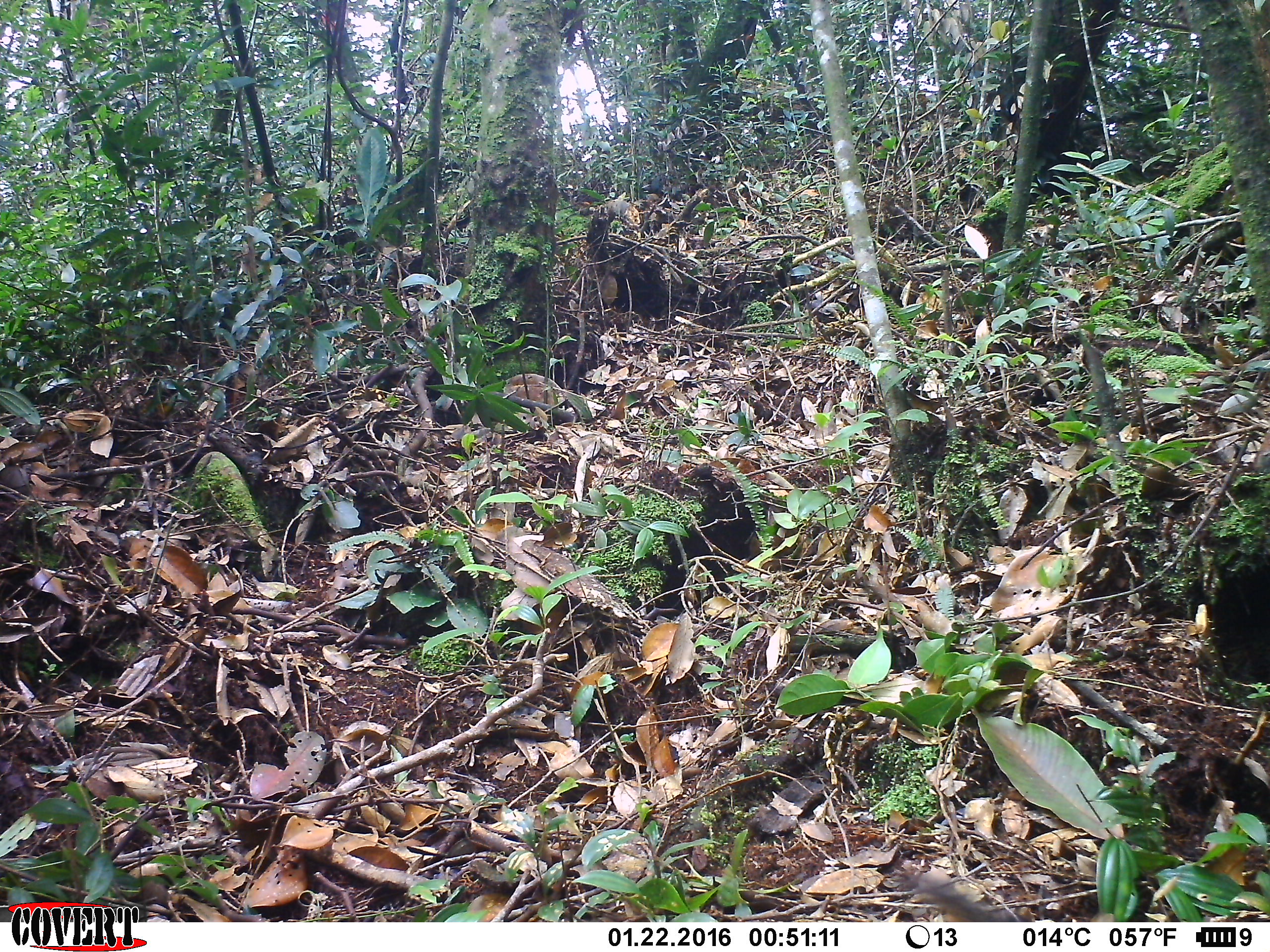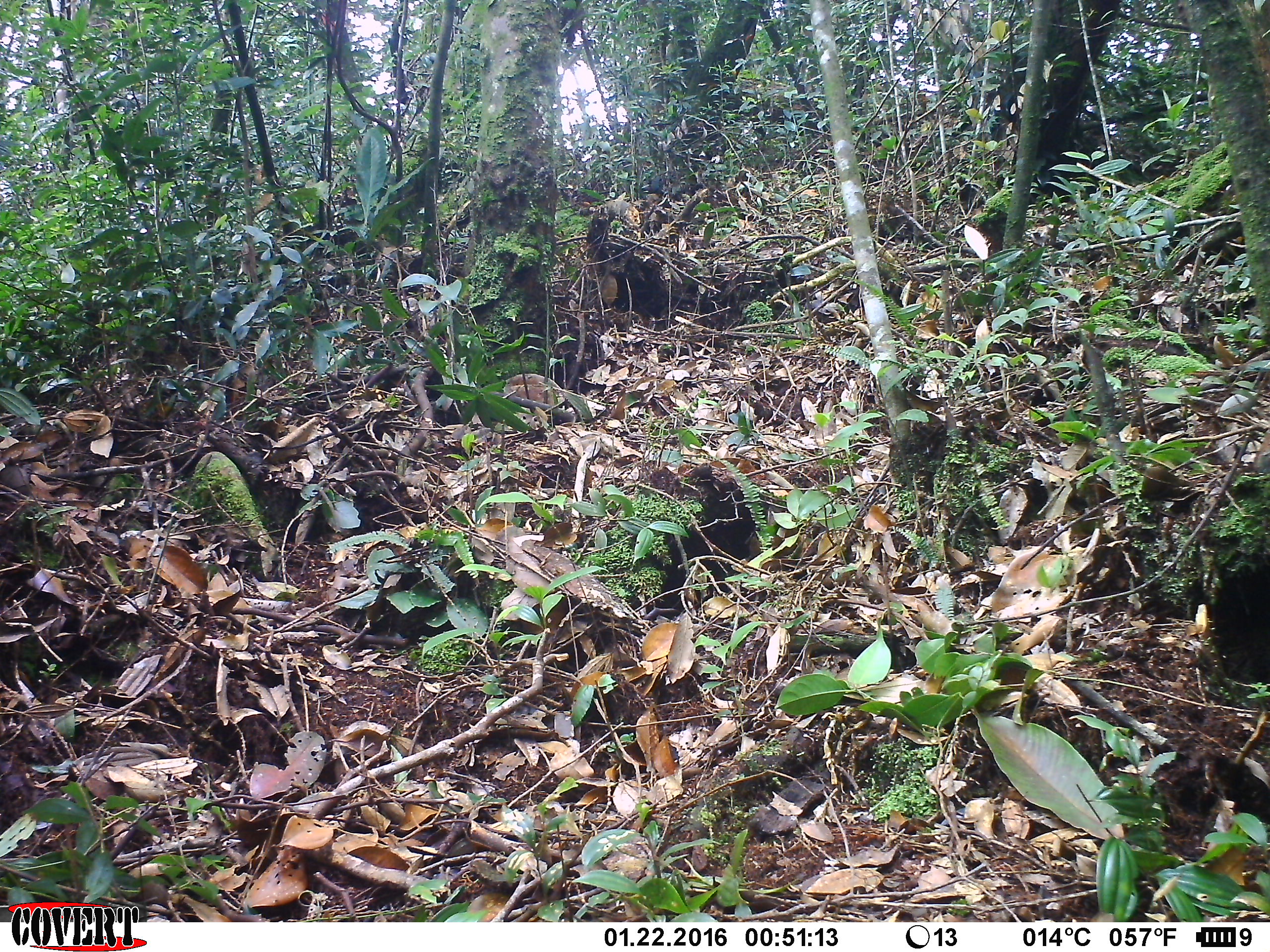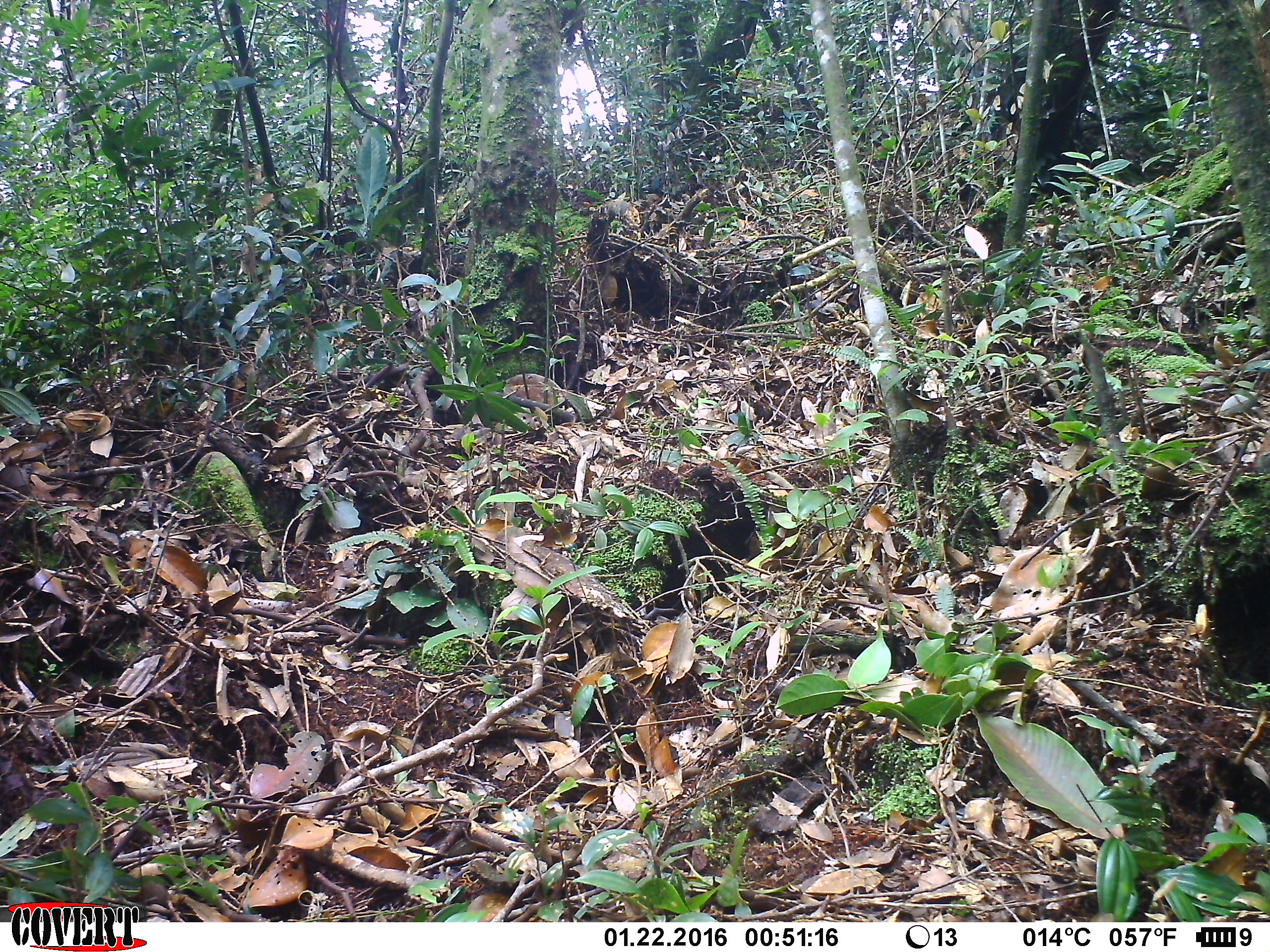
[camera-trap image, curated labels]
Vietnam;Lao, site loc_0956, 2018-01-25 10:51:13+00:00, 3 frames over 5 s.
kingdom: Animalia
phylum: Chordata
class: Mammalia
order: Rodentia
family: Sciuridae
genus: Dremomys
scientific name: Dremomys rufigenis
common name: red-cheeked squirrel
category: red cheeked squirrel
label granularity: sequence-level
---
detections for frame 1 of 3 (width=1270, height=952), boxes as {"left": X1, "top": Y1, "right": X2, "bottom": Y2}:
red cheeked squirrel: {"left": 897, "top": 872, "right": 1019, "bottom": 923}